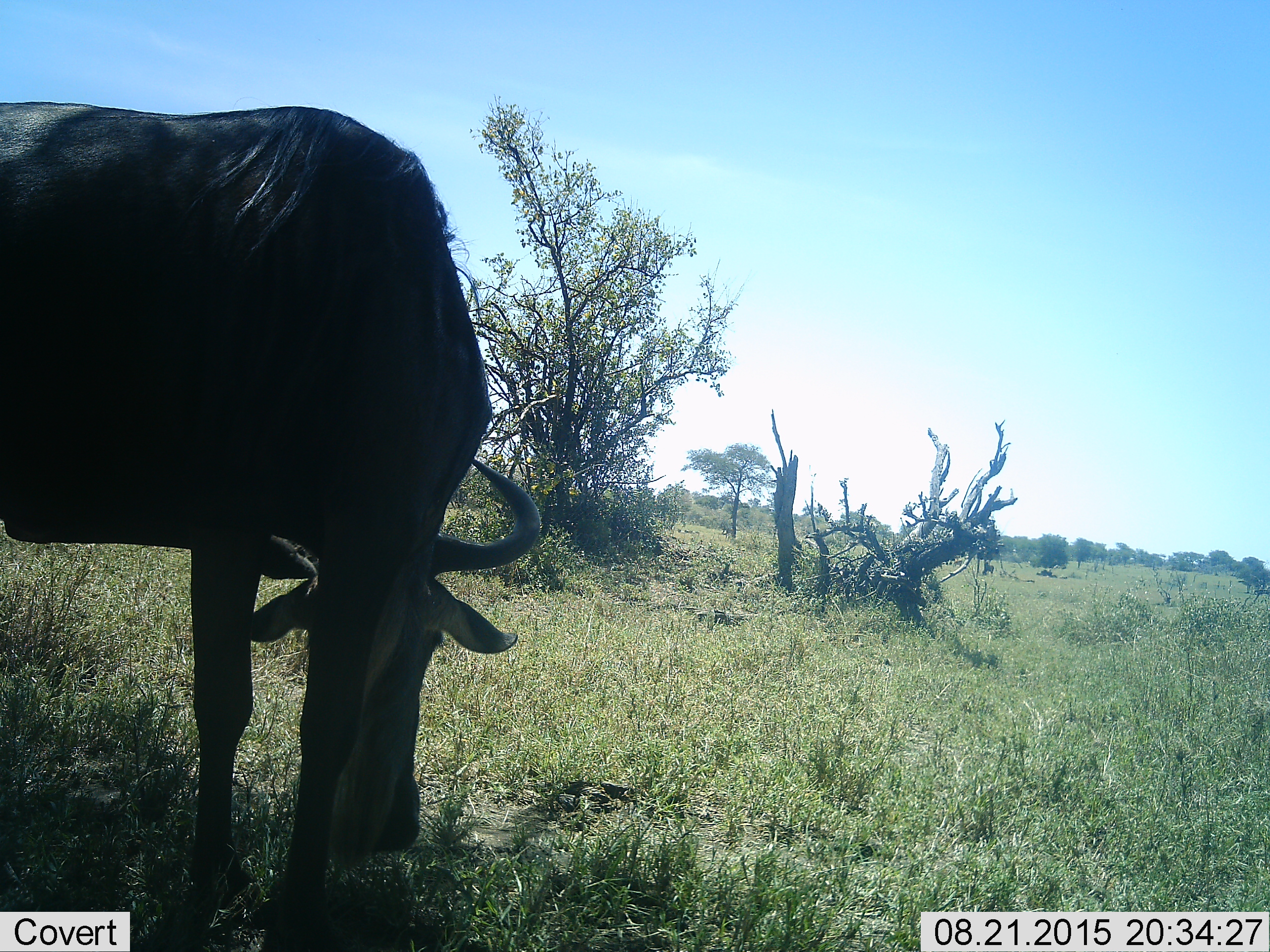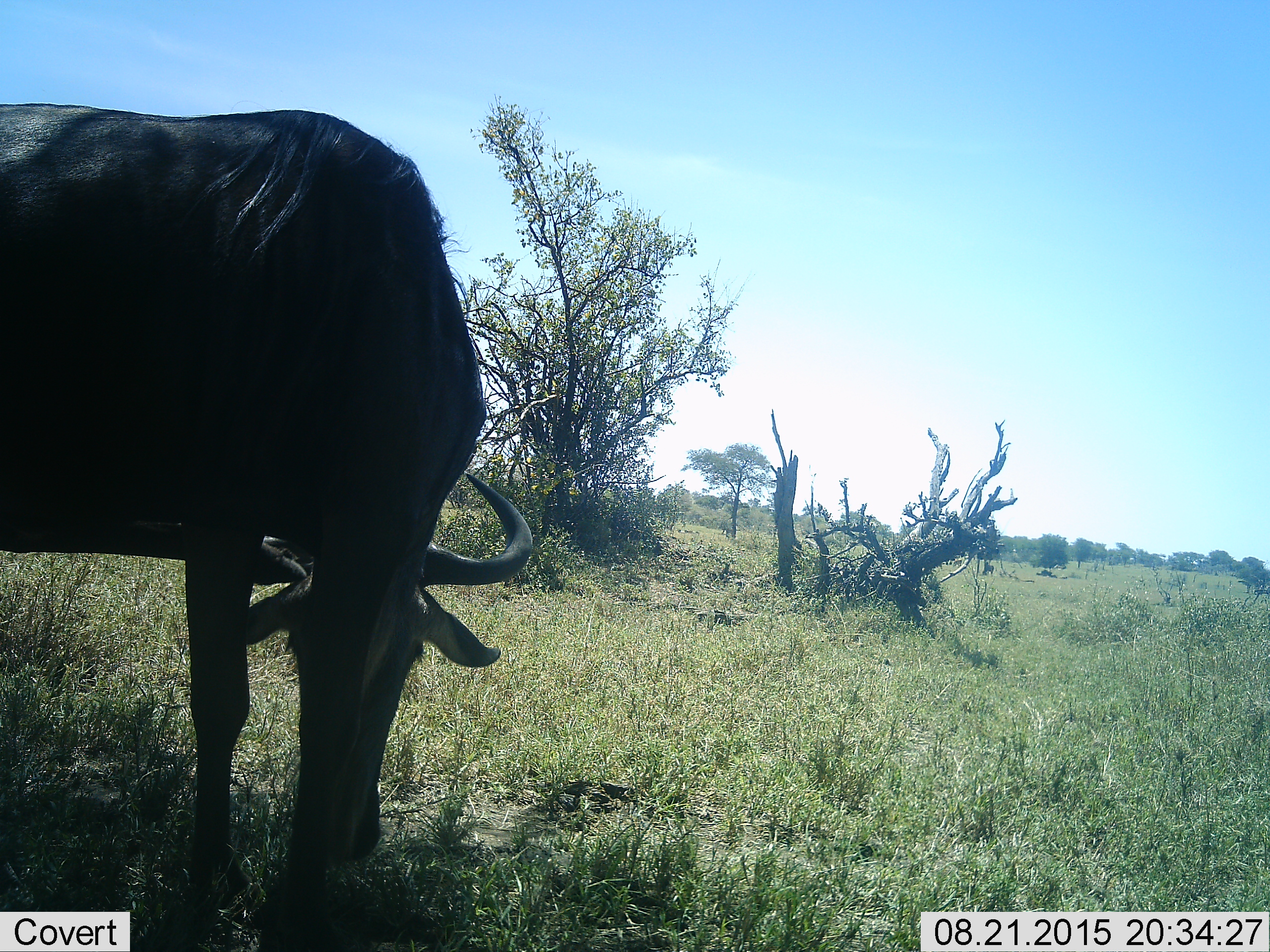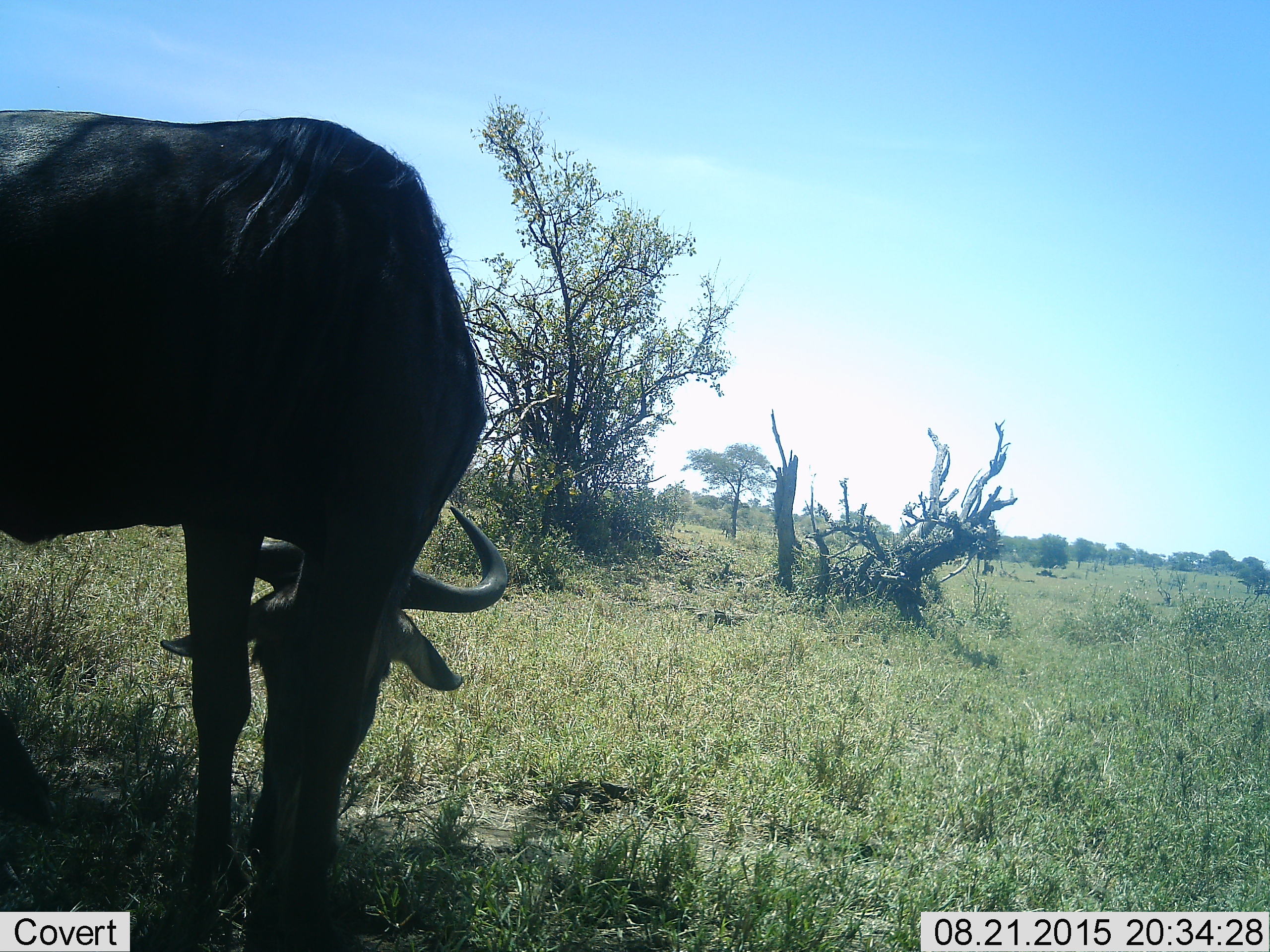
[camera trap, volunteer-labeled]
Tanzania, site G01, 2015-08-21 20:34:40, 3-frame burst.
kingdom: Animalia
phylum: Chordata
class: Mammalia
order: Artiodactyla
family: Bovidae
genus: Connochaetes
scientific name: Connochaetes taurinus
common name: blue wildebeest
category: wildebeest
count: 1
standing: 18%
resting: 0%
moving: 0%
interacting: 0%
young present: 0%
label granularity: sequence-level